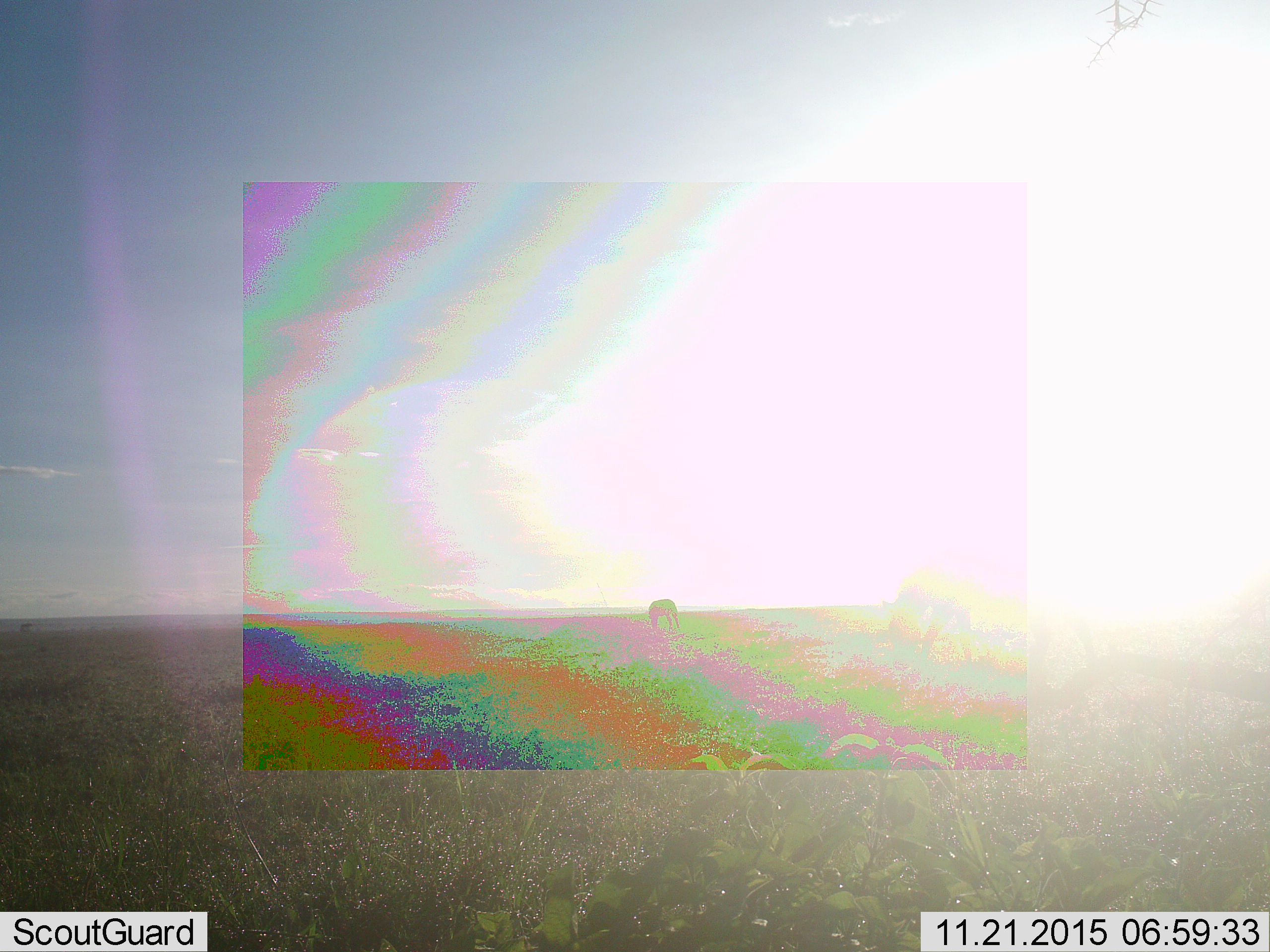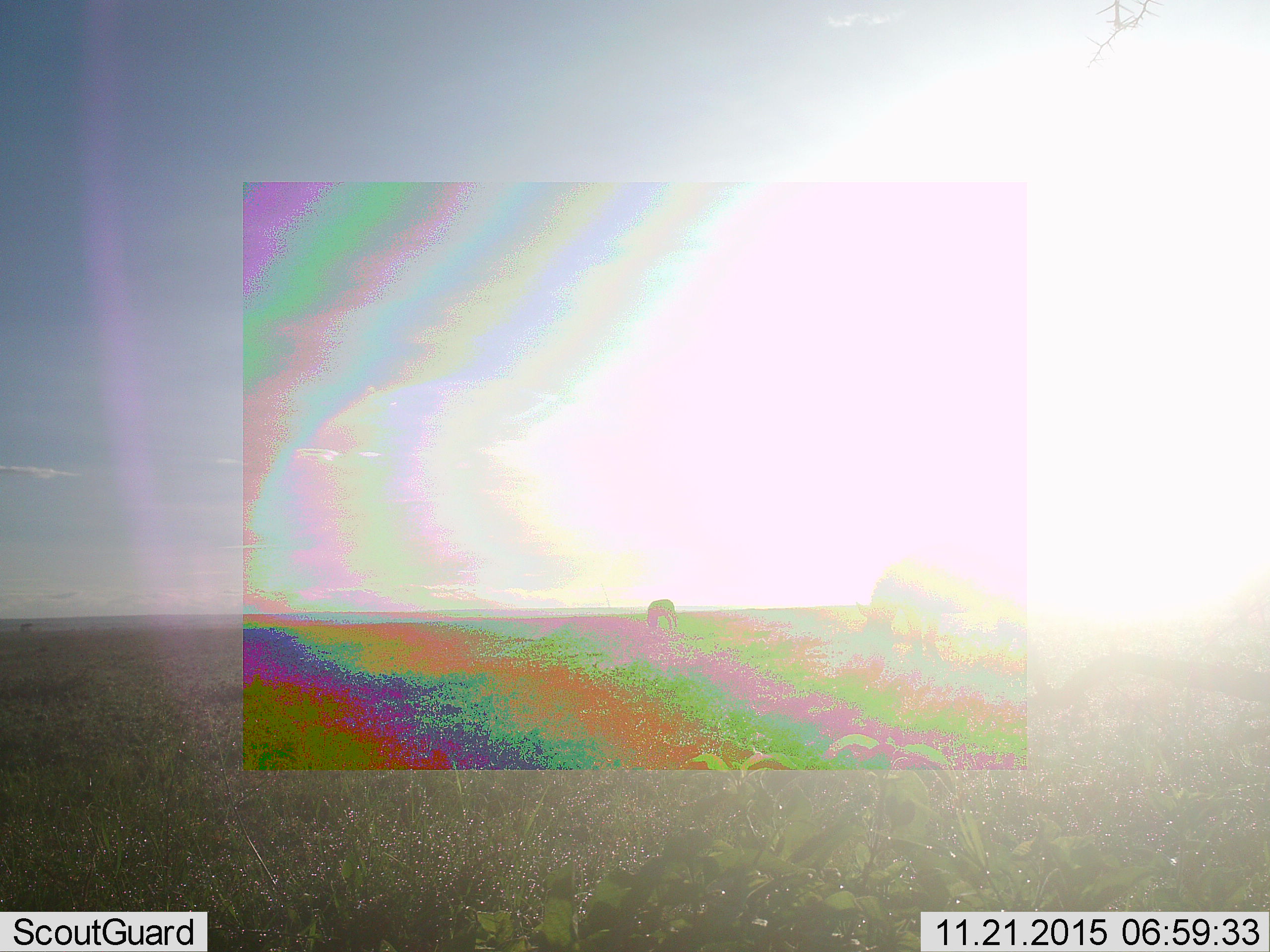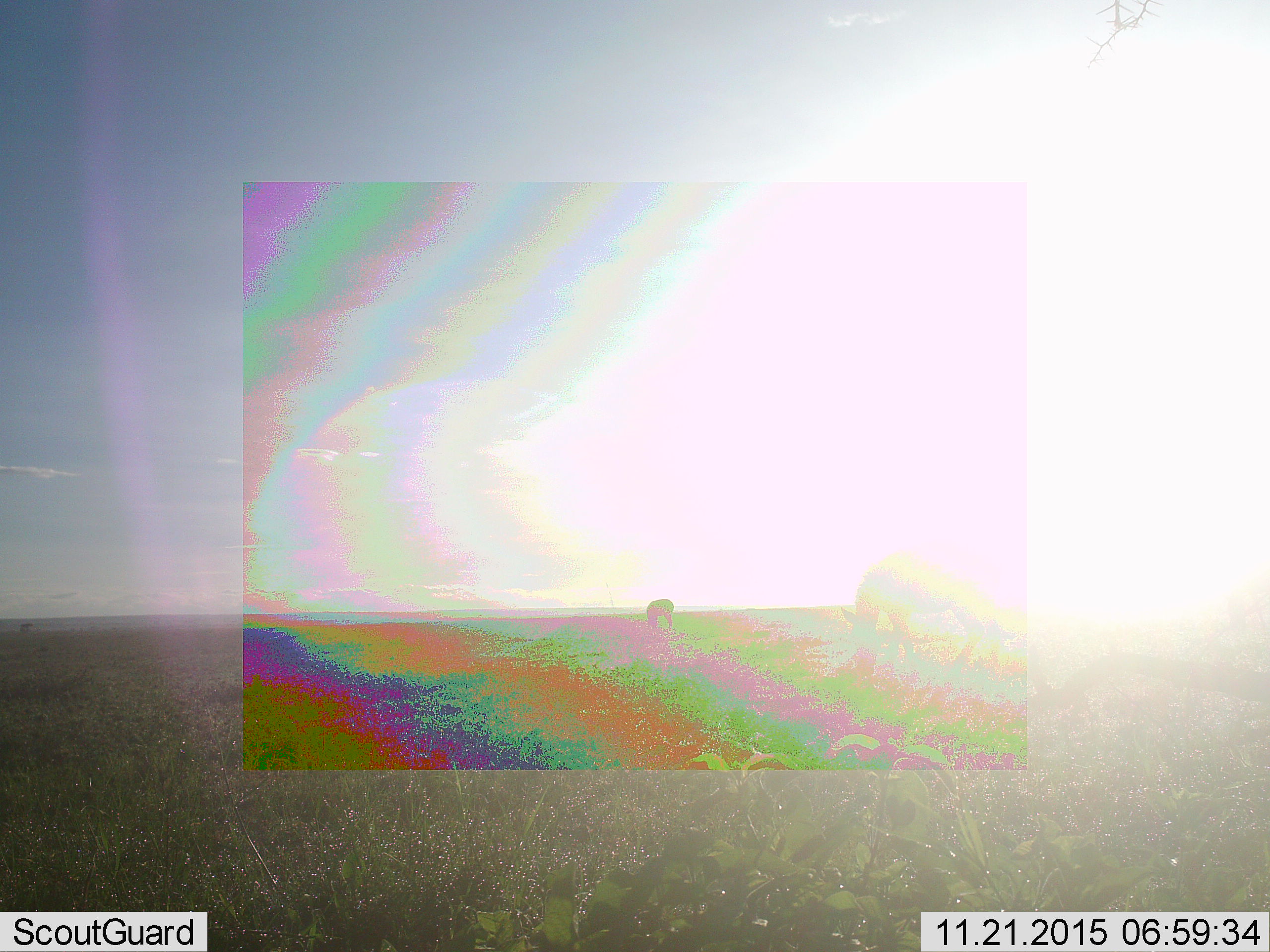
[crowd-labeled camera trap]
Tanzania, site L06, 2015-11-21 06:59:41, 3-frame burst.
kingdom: Animalia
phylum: Chordata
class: Mammalia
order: Artiodactyla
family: Bovidae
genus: Connochaetes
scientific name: Connochaetes taurinus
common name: blue wildebeest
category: wildebeest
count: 2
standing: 0%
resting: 0%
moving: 67%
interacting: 0%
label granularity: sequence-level